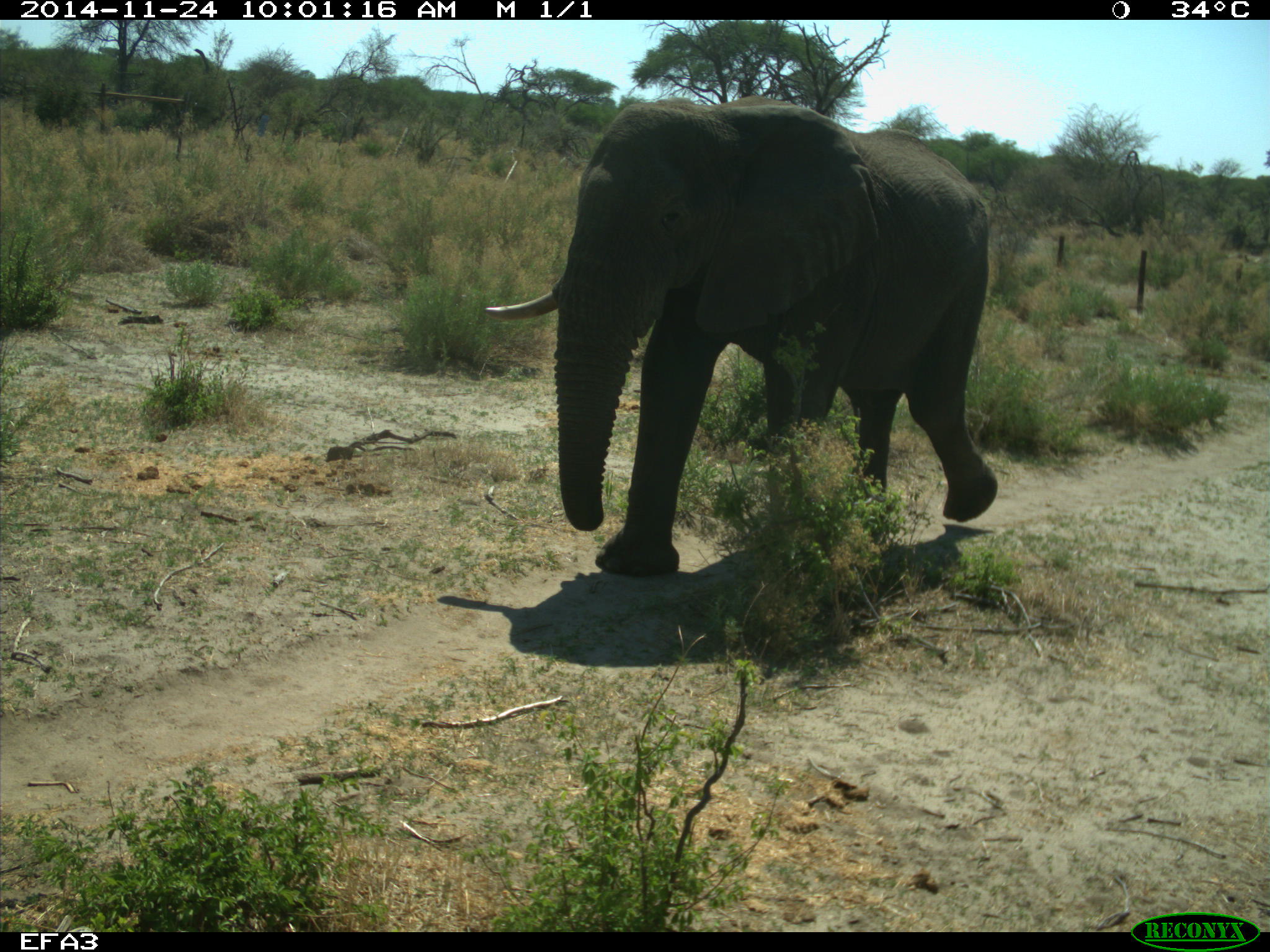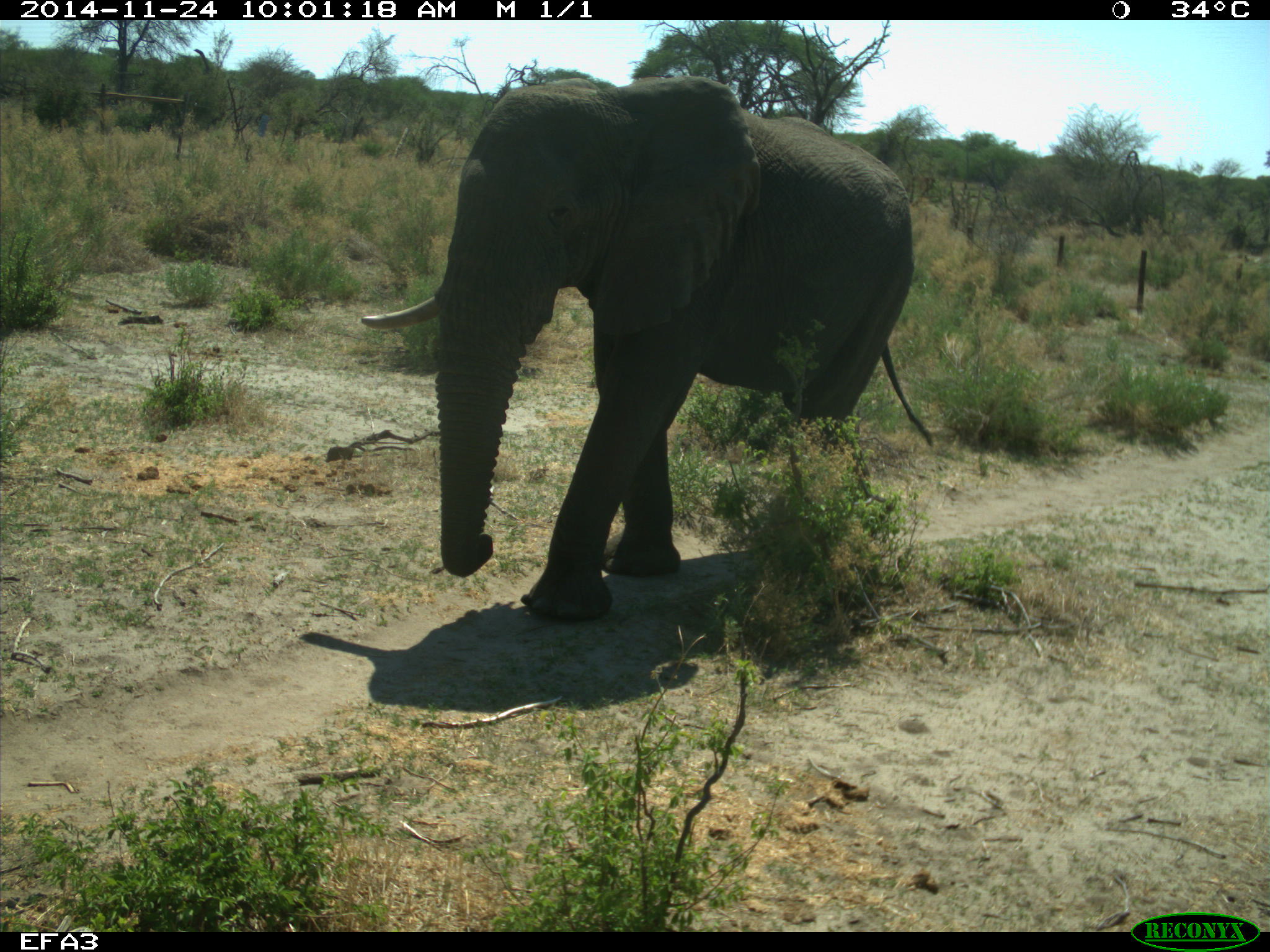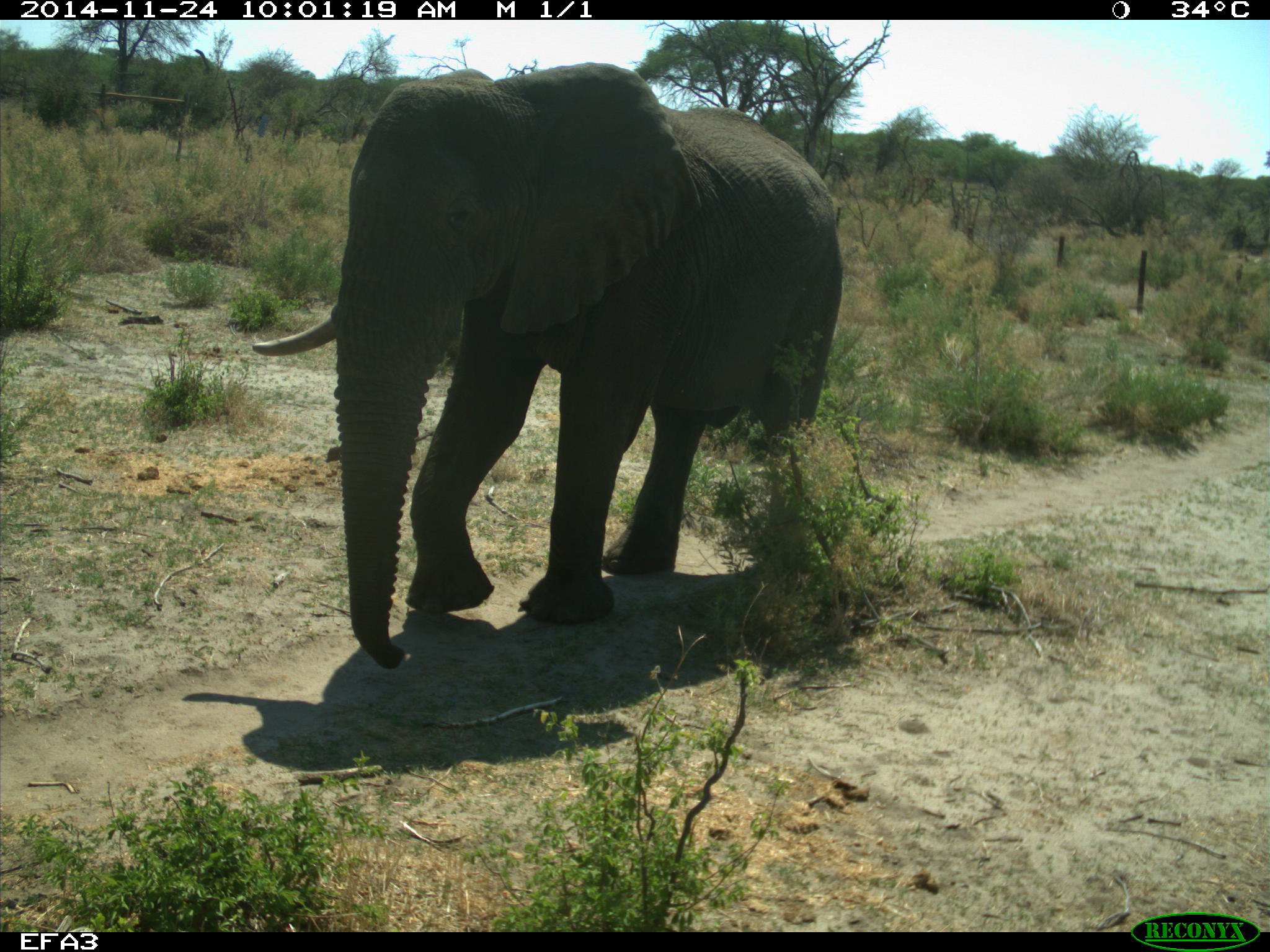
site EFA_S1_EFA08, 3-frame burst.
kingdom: Animalia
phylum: Chordata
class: Mammalia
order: Proboscidea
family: Elephantidae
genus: Loxodonta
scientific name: Loxodonta africana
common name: african bush elephant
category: elephant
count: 1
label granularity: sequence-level